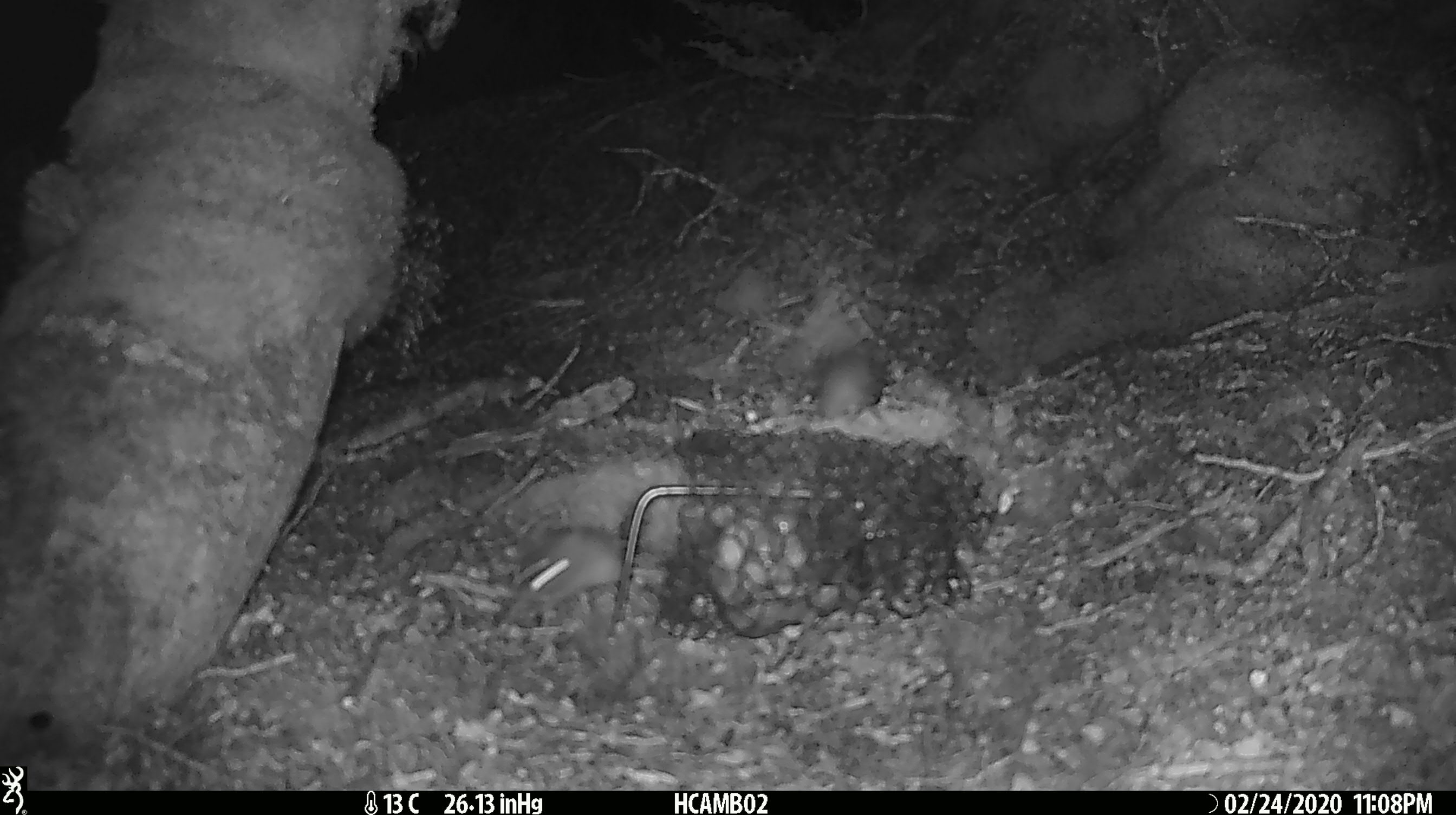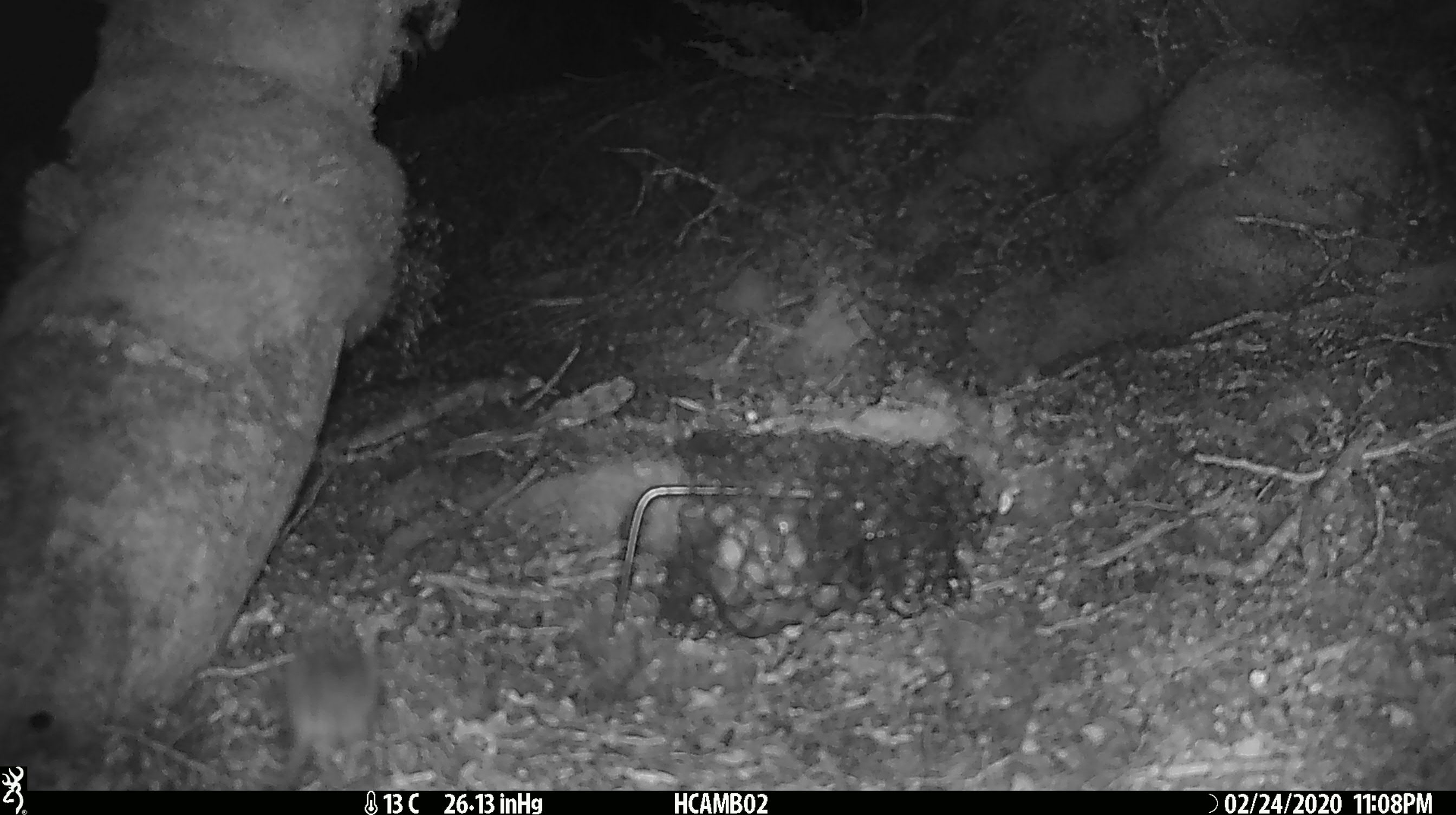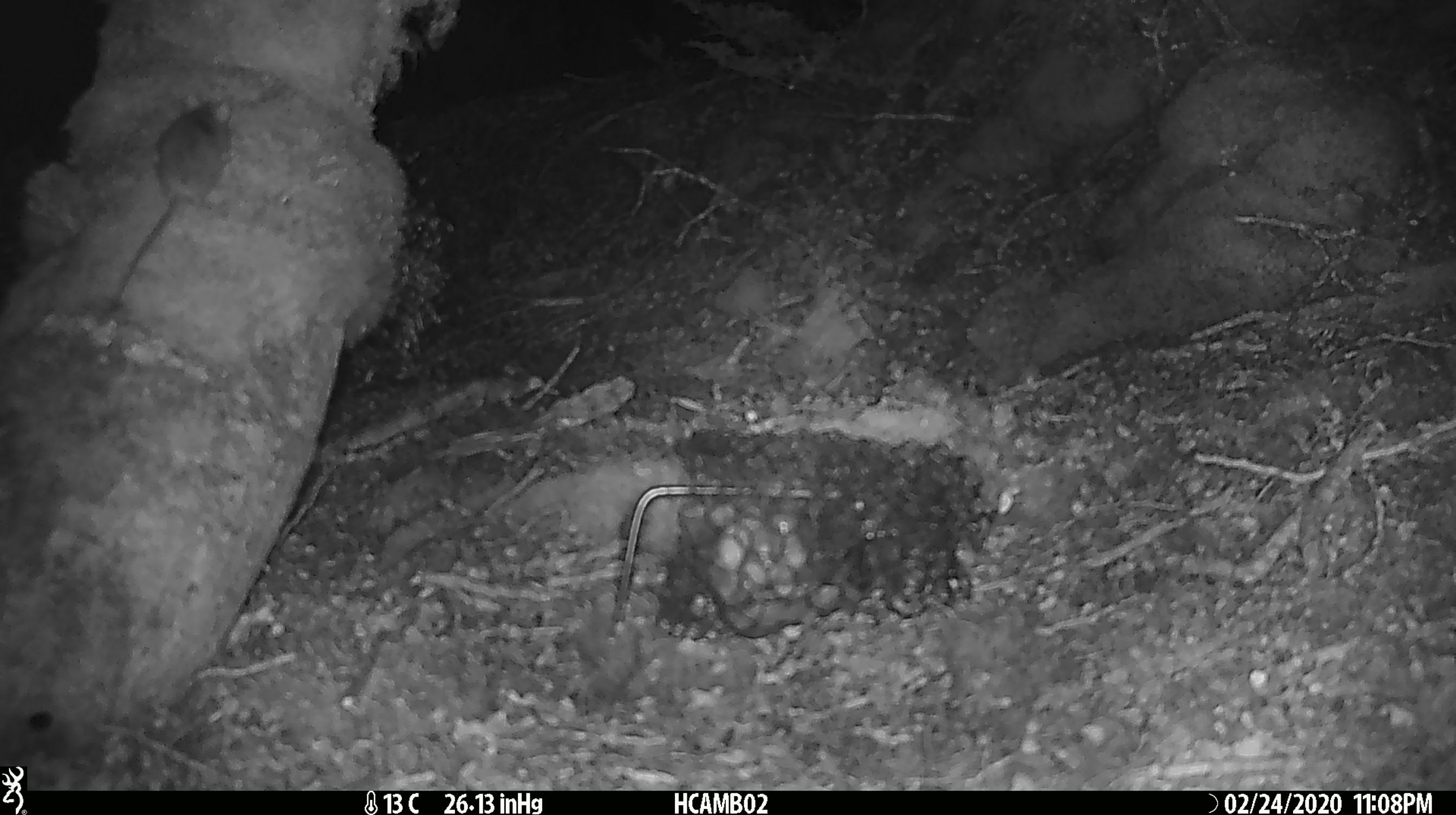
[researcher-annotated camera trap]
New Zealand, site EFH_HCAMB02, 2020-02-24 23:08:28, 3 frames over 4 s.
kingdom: Animalia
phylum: Chordata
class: Mammalia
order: Rodentia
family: Muridae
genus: Mus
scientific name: Mus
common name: mouse